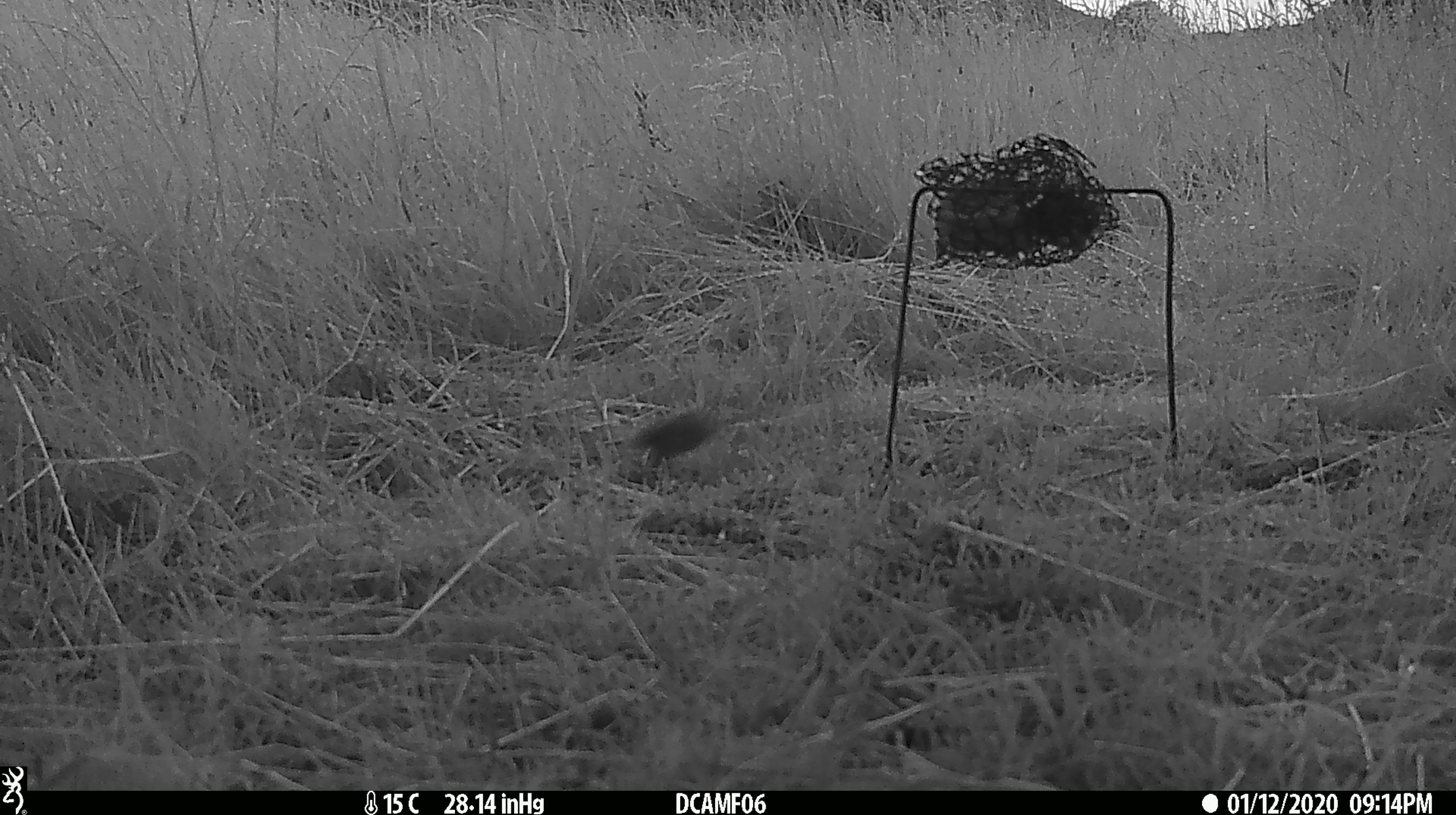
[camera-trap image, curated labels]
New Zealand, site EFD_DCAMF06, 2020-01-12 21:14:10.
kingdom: Animalia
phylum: Chordata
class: Mammalia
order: Rodentia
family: Muridae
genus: Mus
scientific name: Mus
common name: mouse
Mouse (Mus).